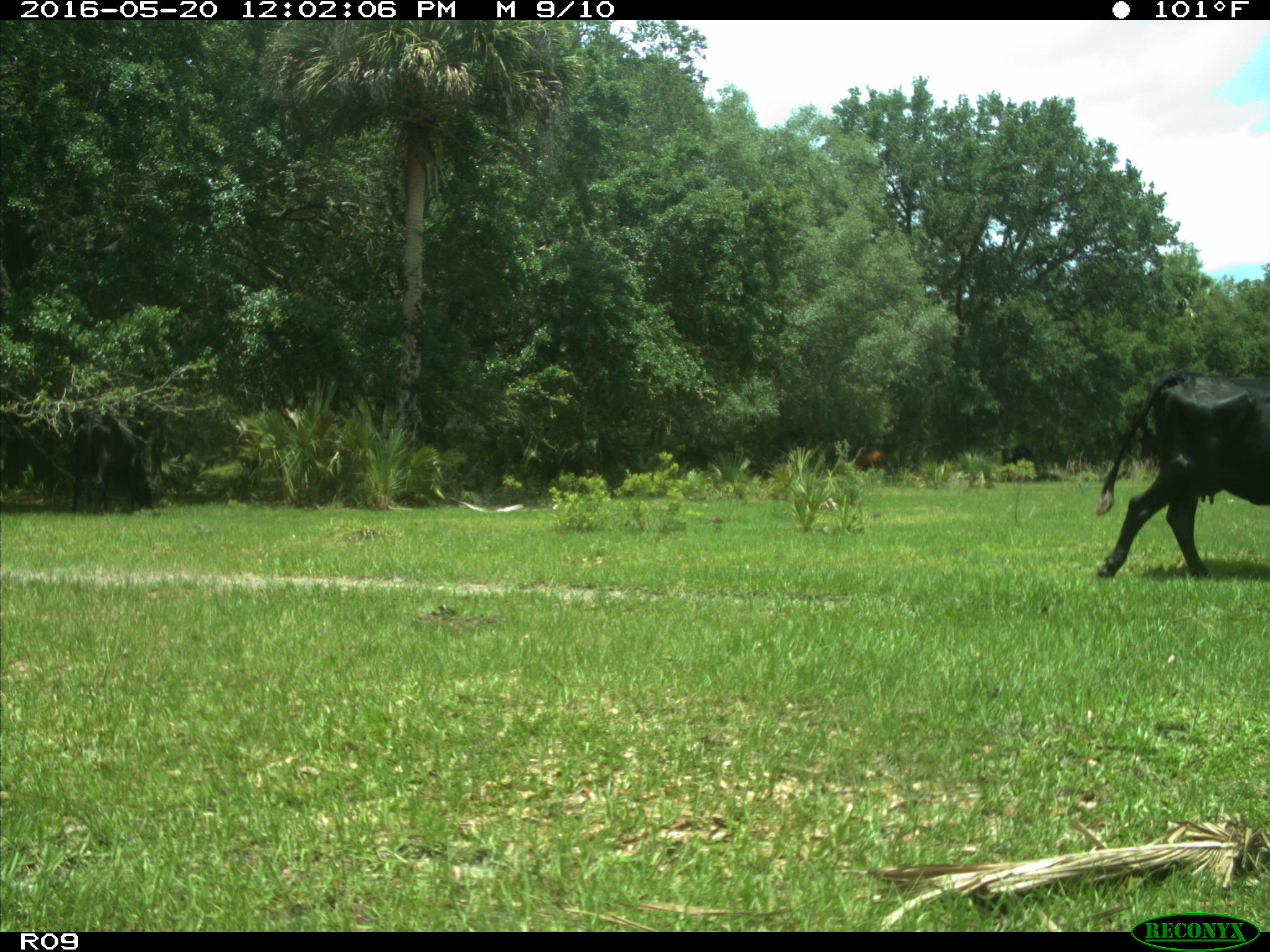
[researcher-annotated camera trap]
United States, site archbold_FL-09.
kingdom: Animalia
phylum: Chordata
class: Mammalia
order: Artiodactyla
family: Bovidae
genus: Bos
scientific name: Bos taurus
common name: domestic cow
Bos taurus (domestic cow).